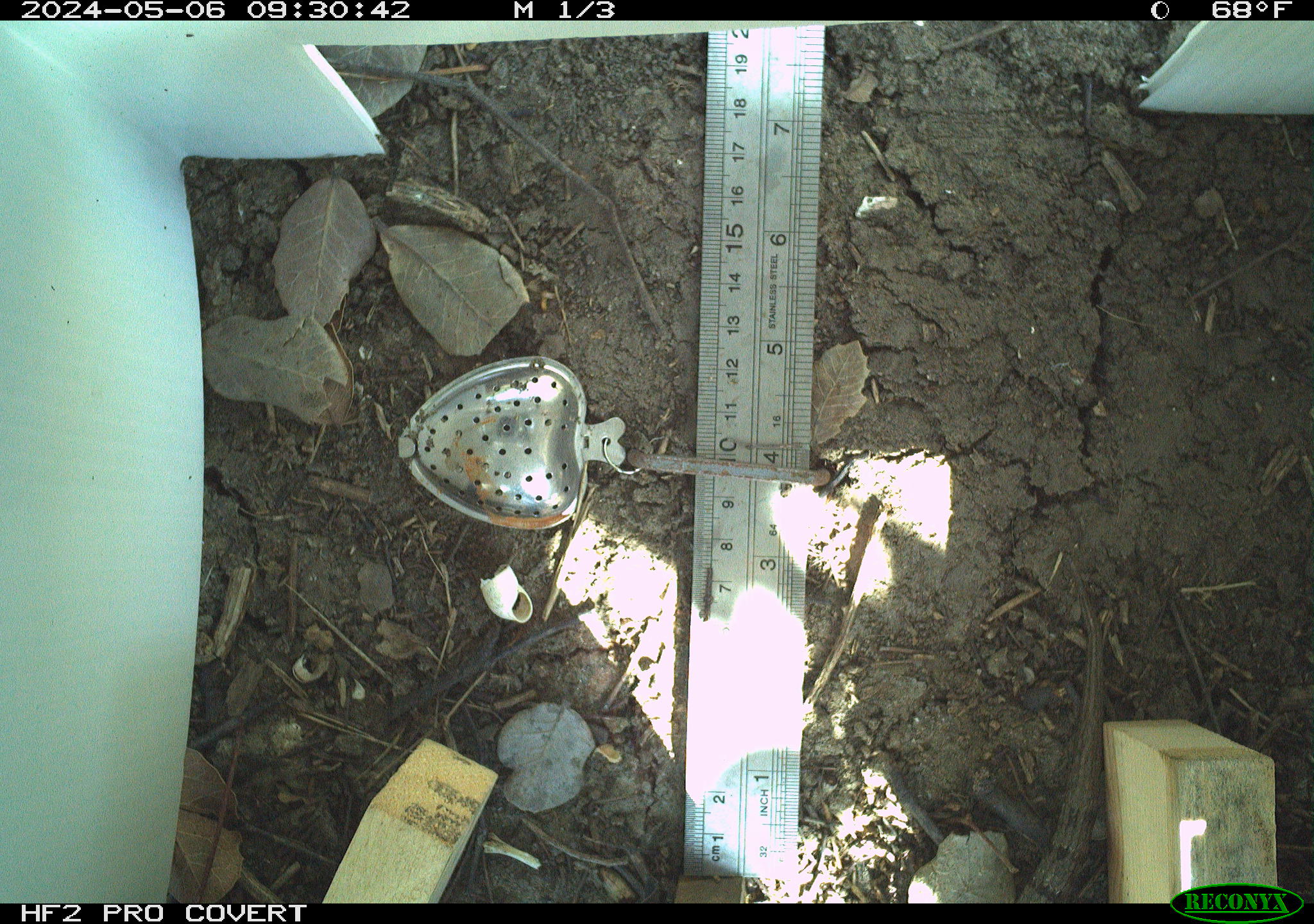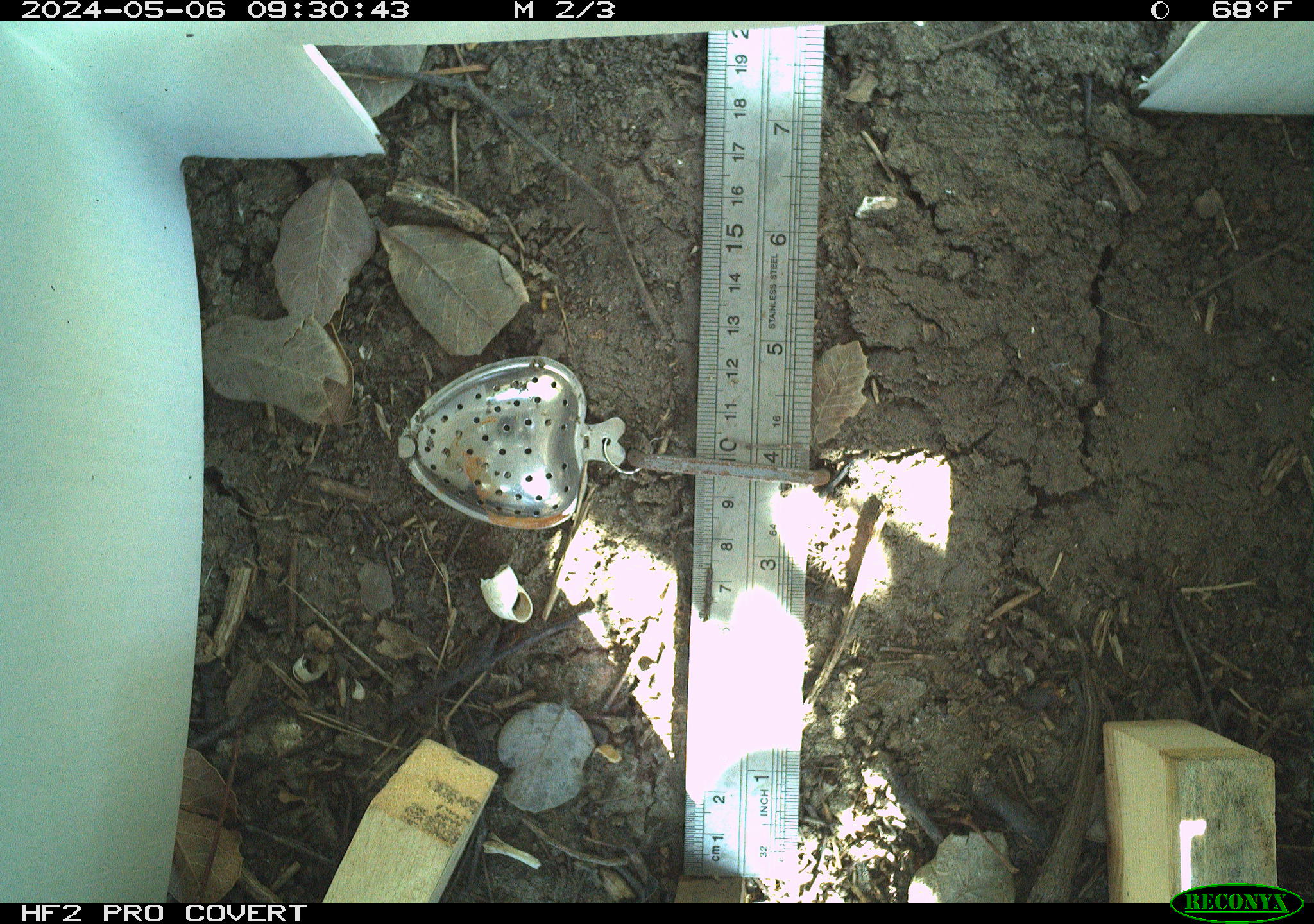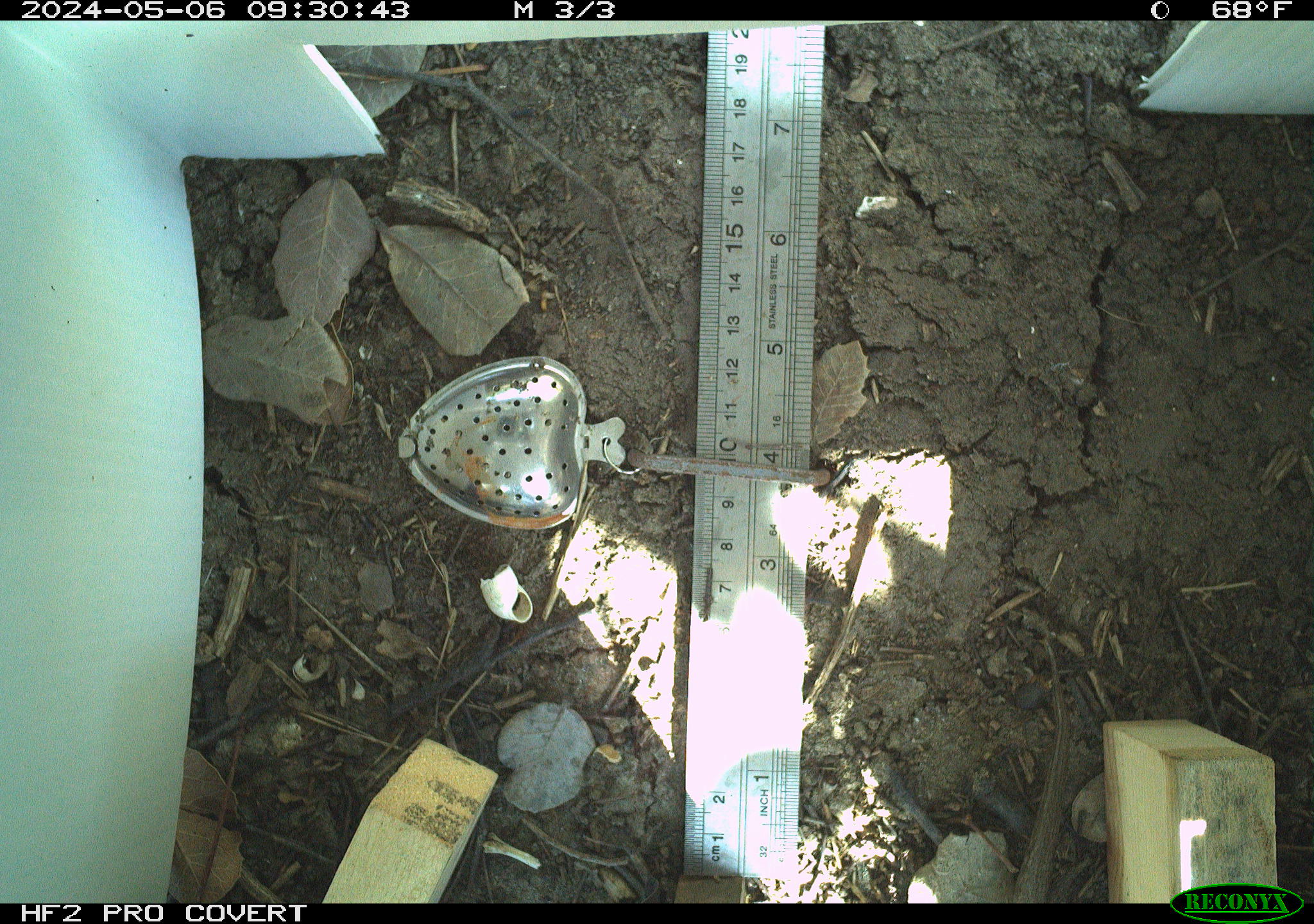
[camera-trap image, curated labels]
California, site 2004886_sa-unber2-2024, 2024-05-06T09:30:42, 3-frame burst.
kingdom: Animalia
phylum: Chordata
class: Reptilia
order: Squamata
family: Anguidae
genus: Elgaria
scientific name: Elgaria multicarinata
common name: southern alligator lizard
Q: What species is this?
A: Southern alligator lizard (Elgaria multicarinata).